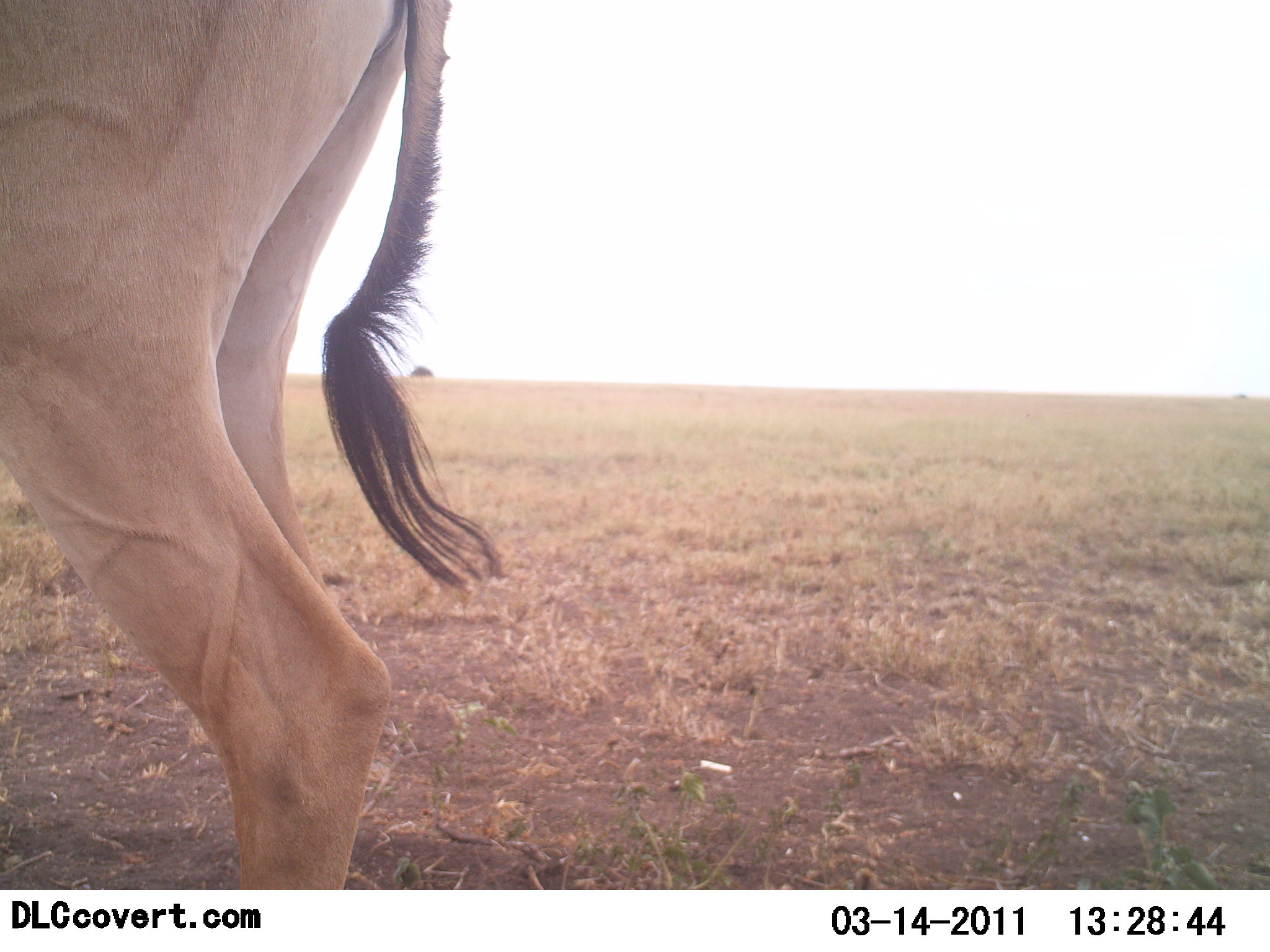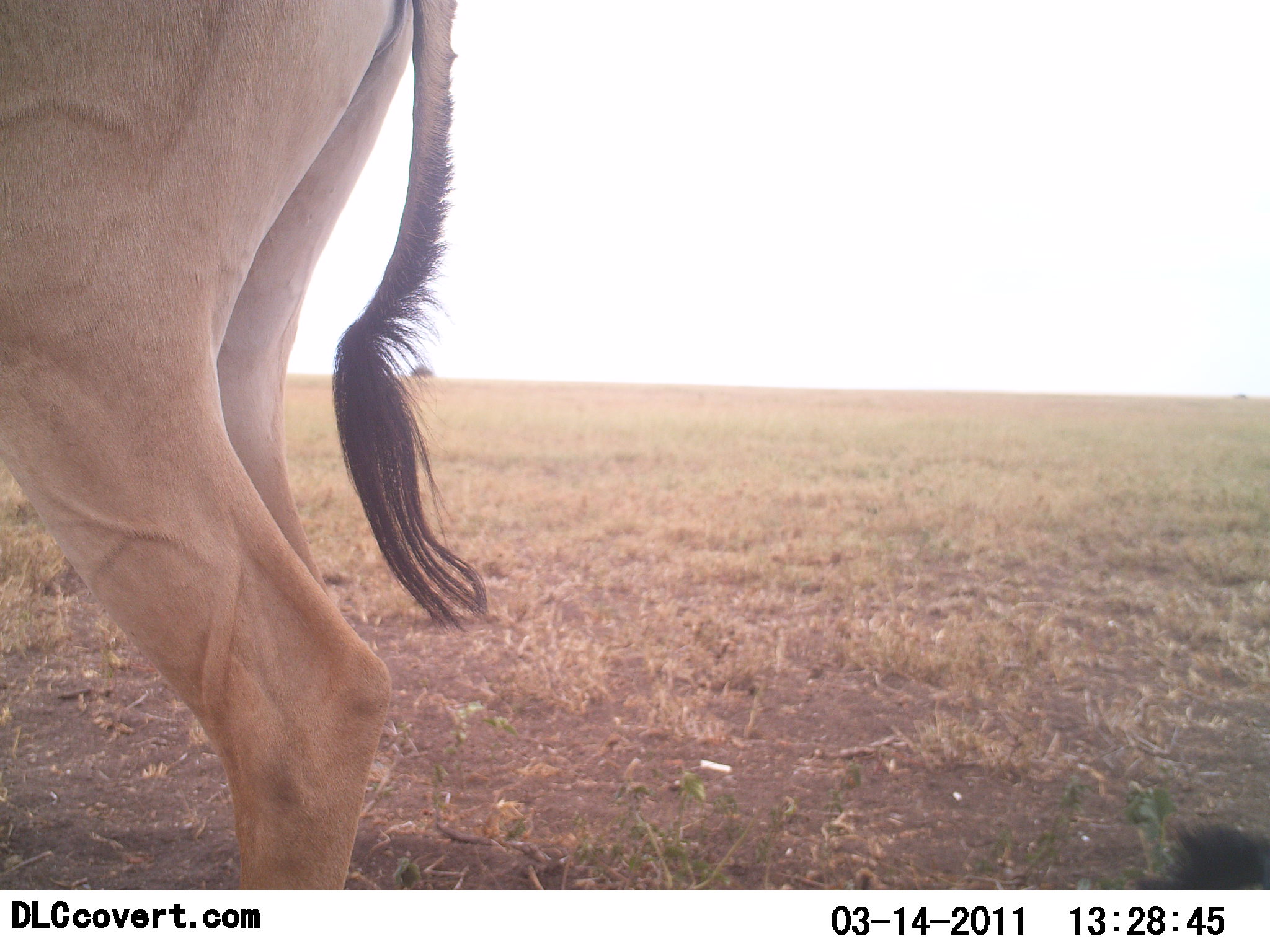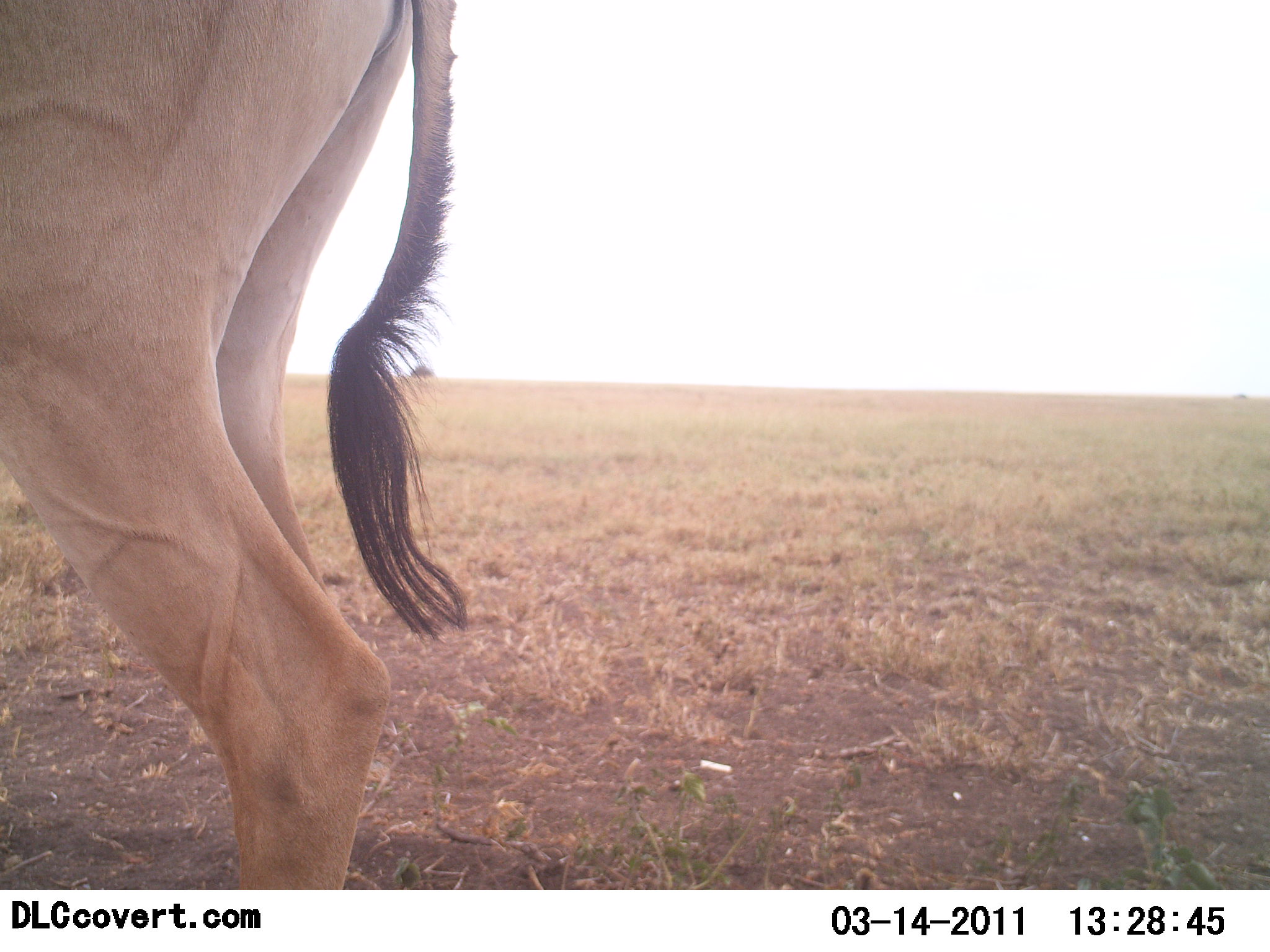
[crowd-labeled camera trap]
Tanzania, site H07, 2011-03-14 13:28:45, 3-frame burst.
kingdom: Animalia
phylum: Chordata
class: Mammalia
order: Artiodactyla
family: Bovidae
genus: Alcelaphus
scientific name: Alcelaphus buselaphus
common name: hartebeest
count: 1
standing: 100%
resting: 0%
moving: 0%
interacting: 0%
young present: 0%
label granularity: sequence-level